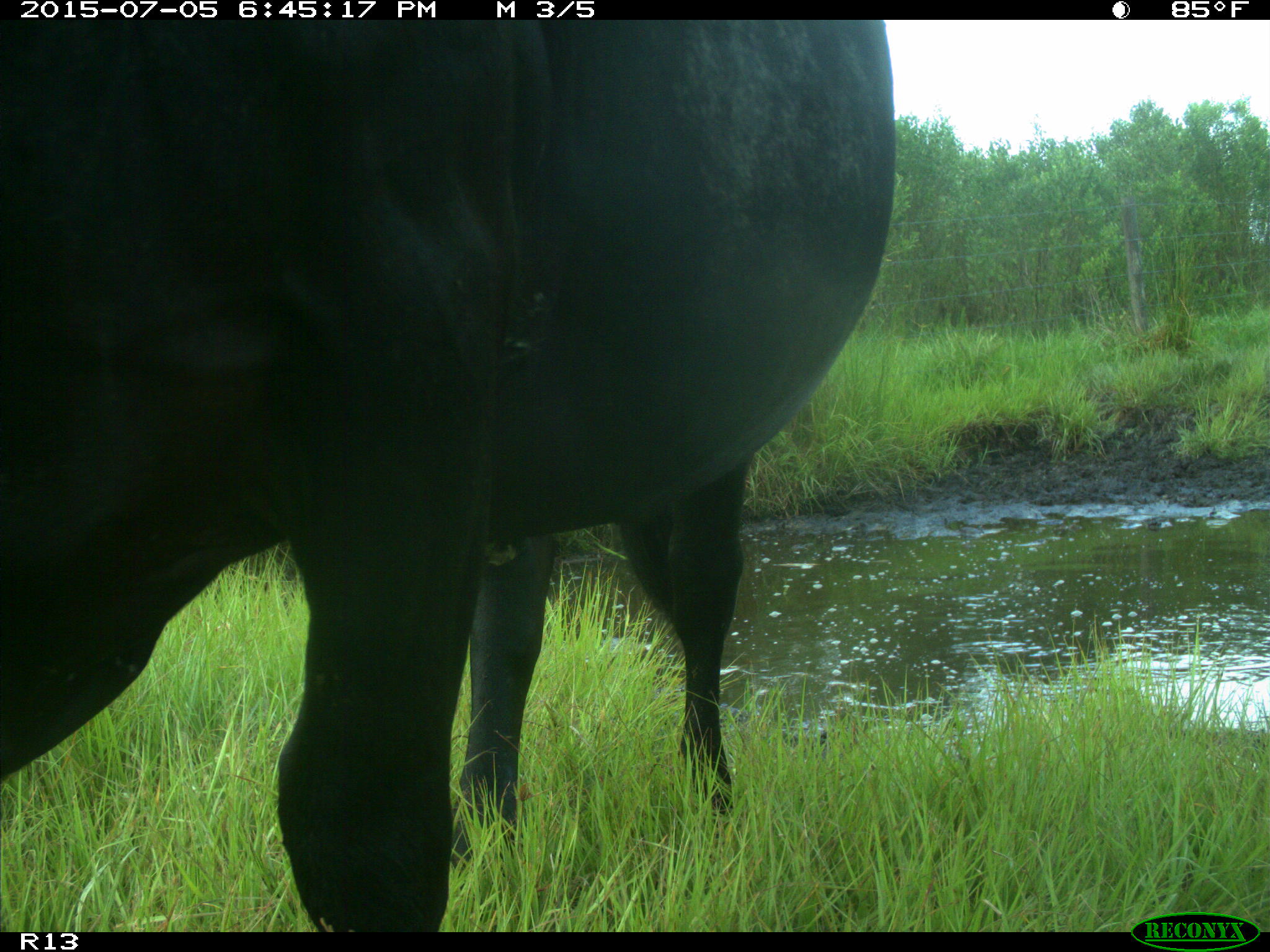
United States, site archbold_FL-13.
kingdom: Animalia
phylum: Chordata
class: Mammalia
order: Artiodactyla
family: Bovidae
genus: Bos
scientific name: Bos taurus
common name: domestic cow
Bos taurus (domestic cow).